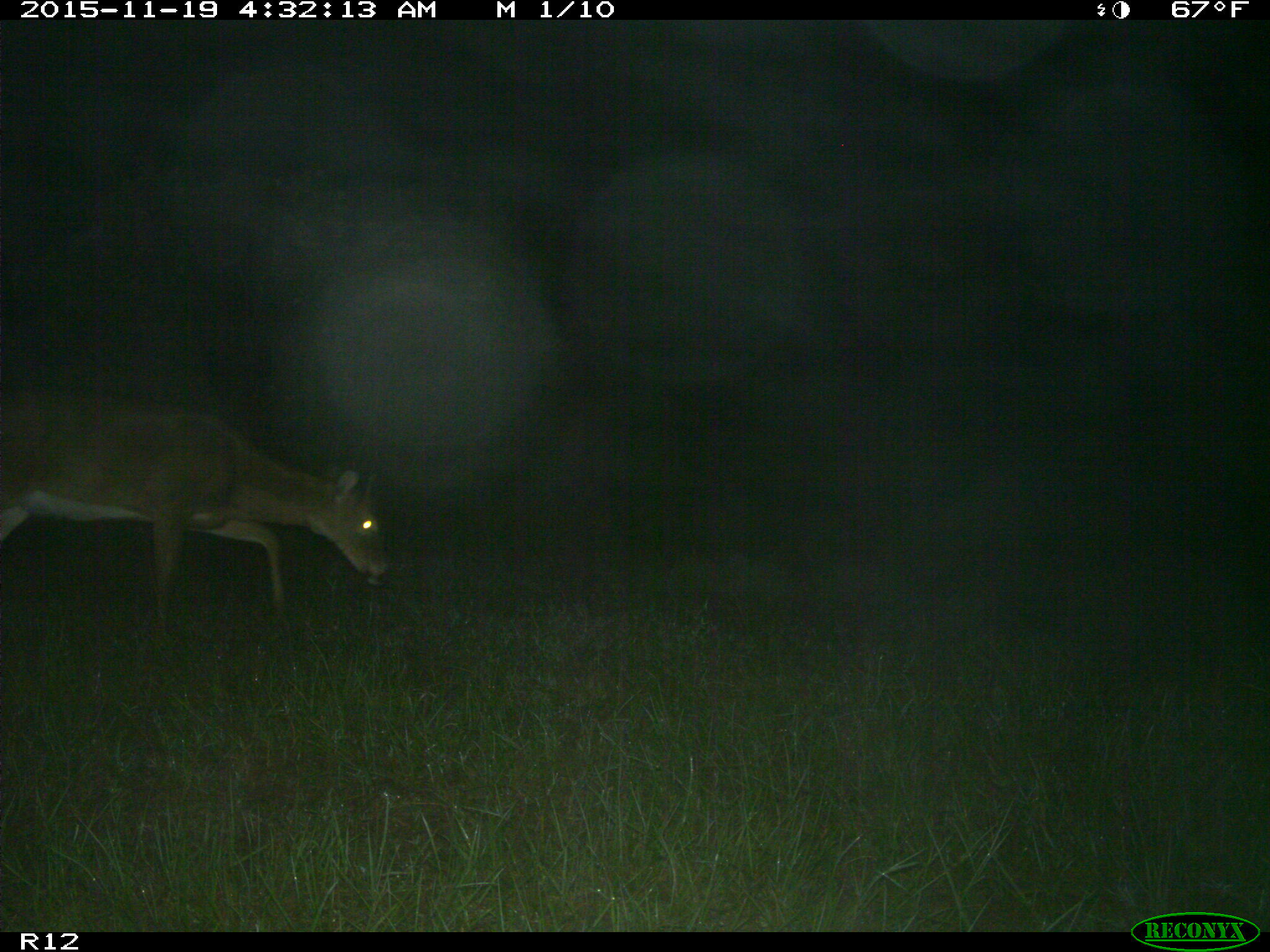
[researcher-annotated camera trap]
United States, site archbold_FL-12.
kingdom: Animalia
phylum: Chordata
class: Mammalia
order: Artiodactyla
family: Cervidae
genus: Odocoileus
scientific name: Odocoileus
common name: deer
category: unidentified deer